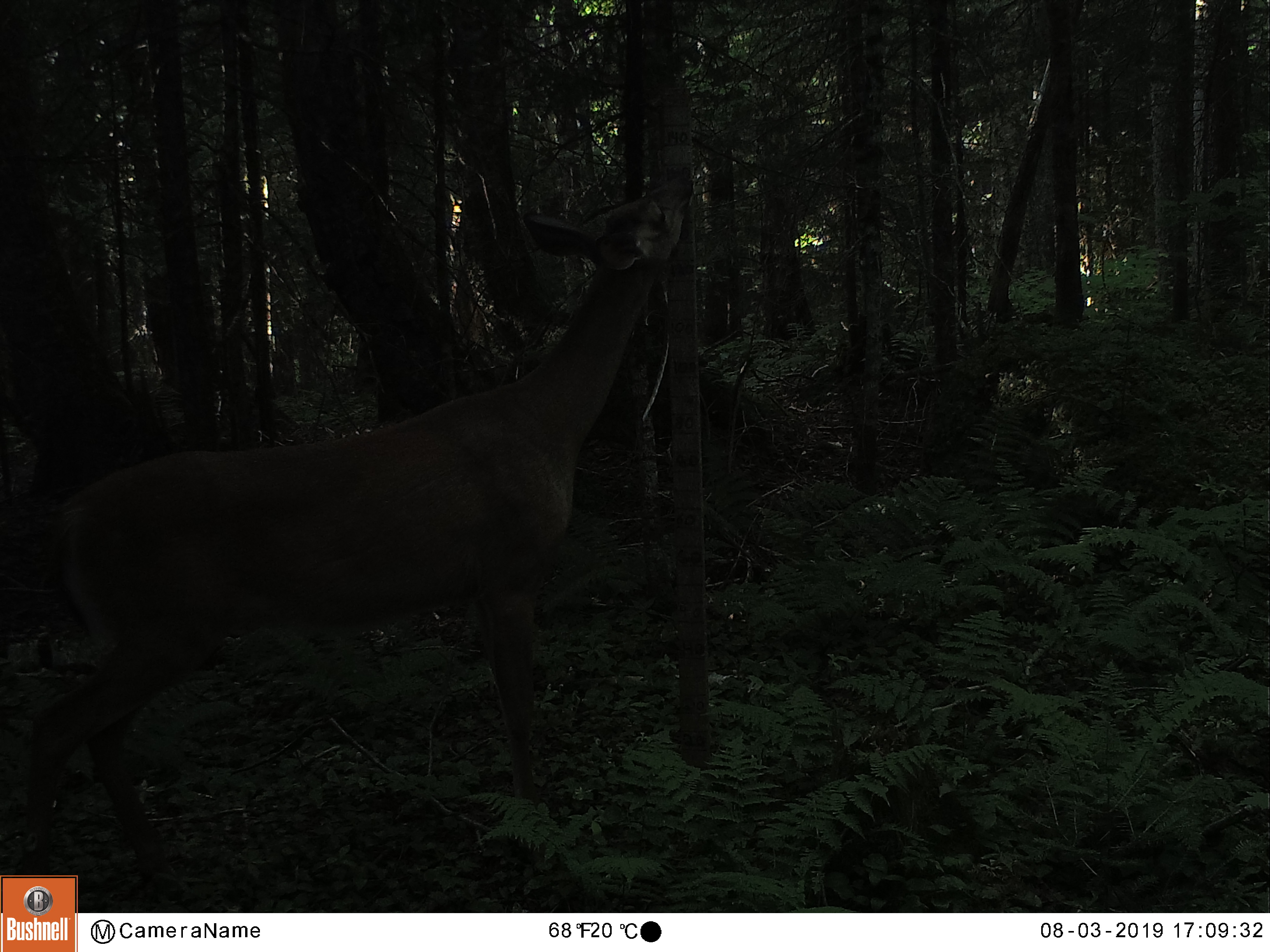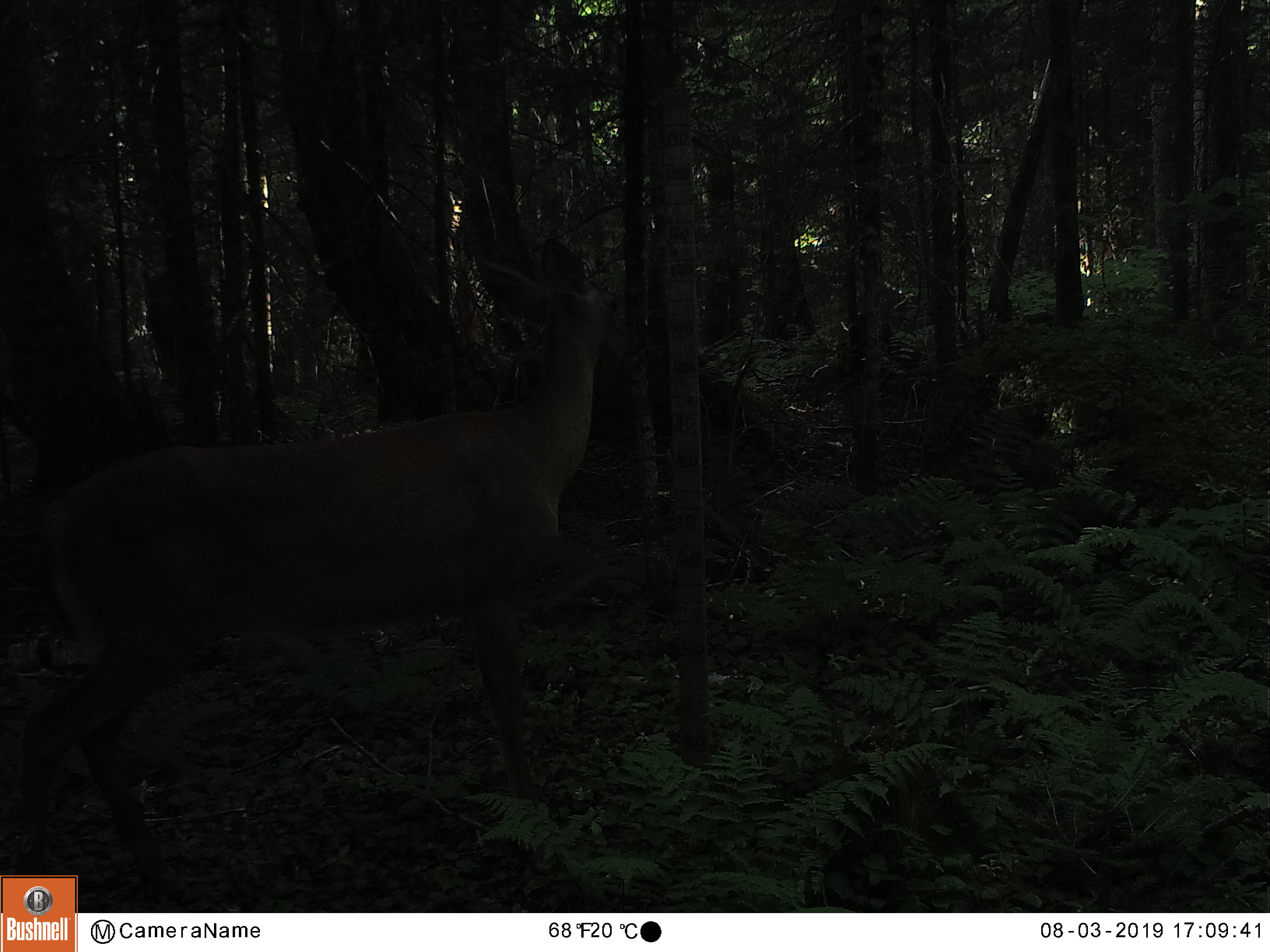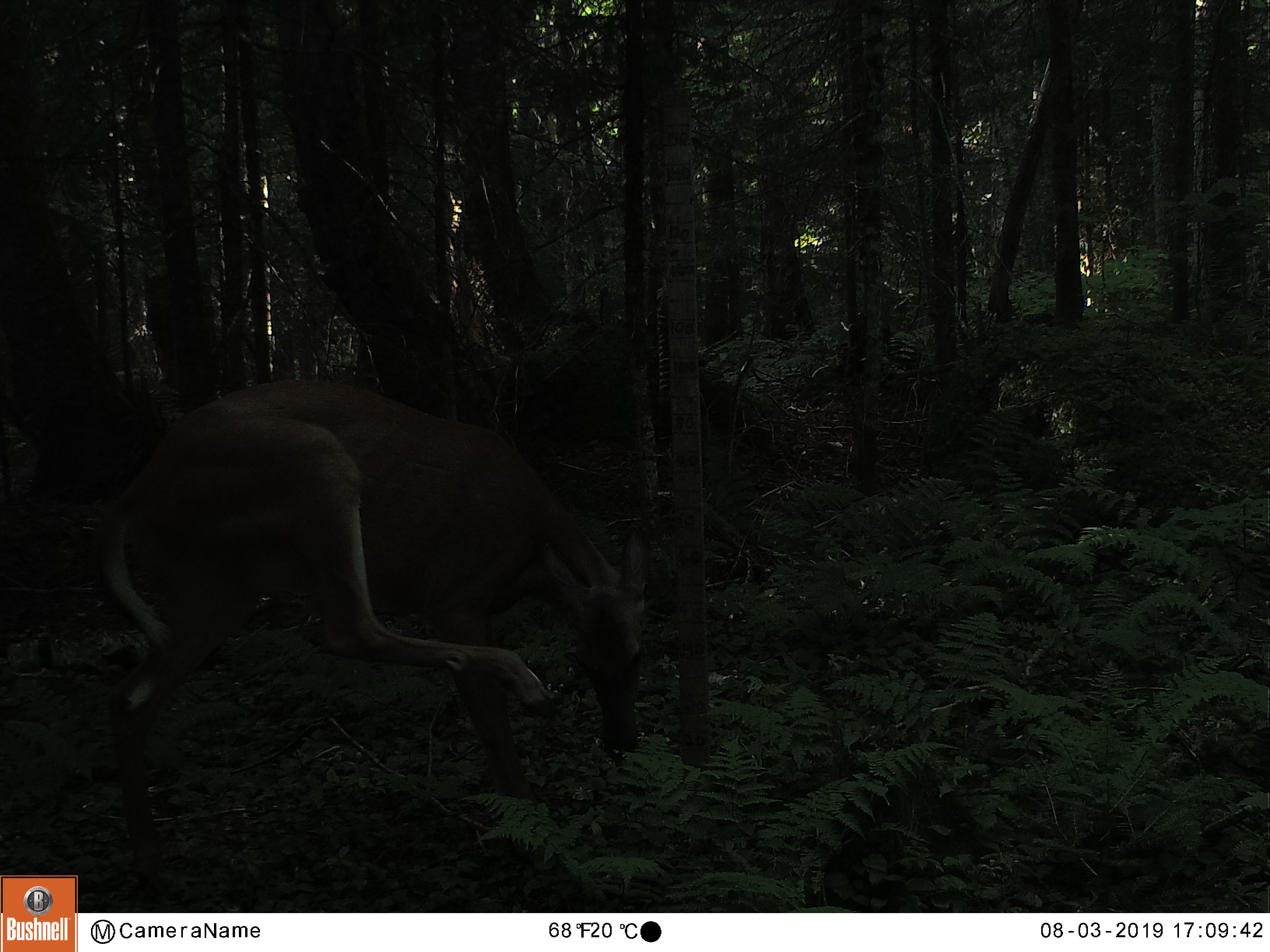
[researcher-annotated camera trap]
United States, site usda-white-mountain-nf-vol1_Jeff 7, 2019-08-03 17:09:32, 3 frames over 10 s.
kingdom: Animalia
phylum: Chordata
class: Mammalia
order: Artiodactyla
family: Cervidae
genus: Odocoileus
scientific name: Odocoileus virginianus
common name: white-tailed deer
White-tailed deer (Odocoileus virginianus).